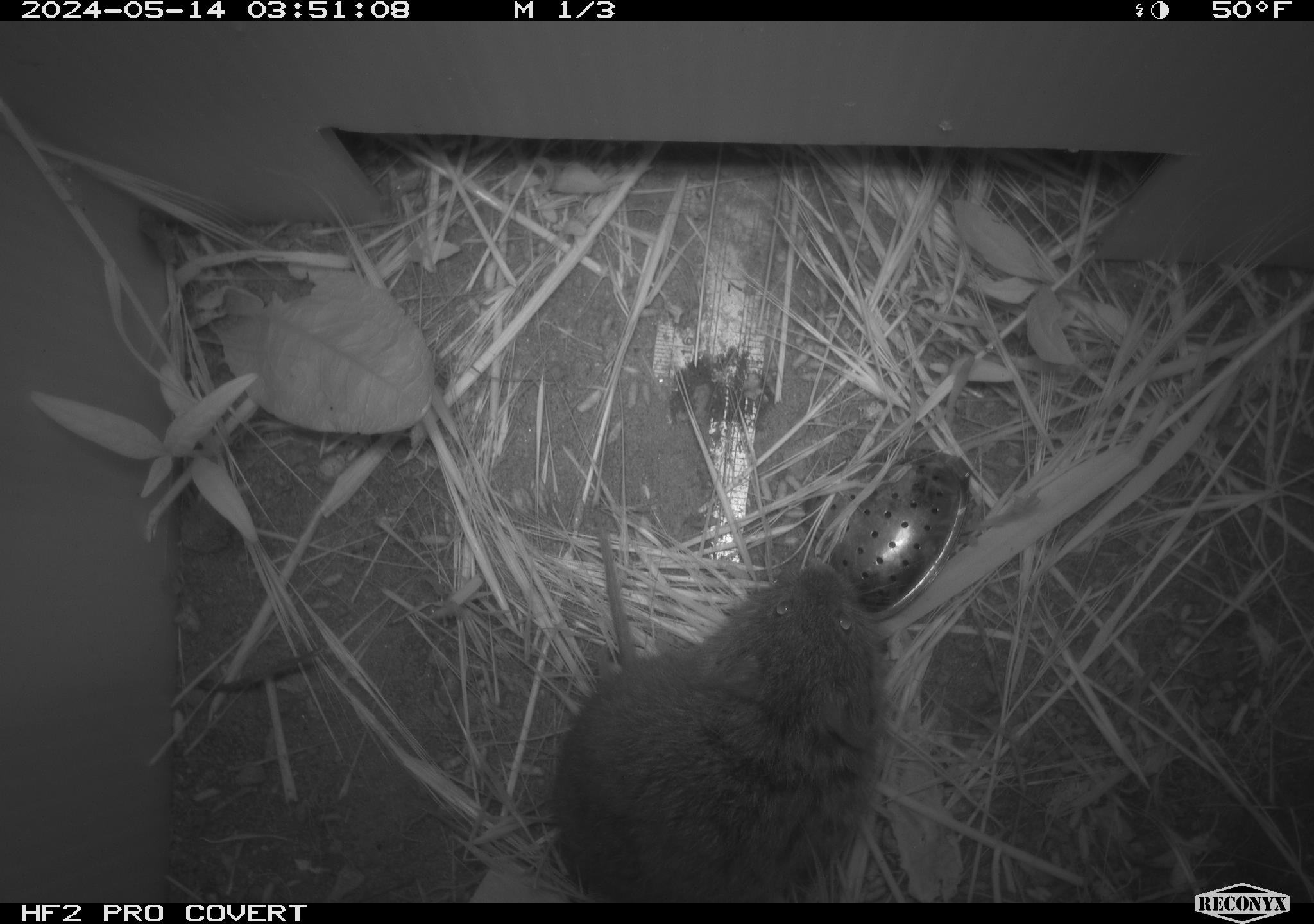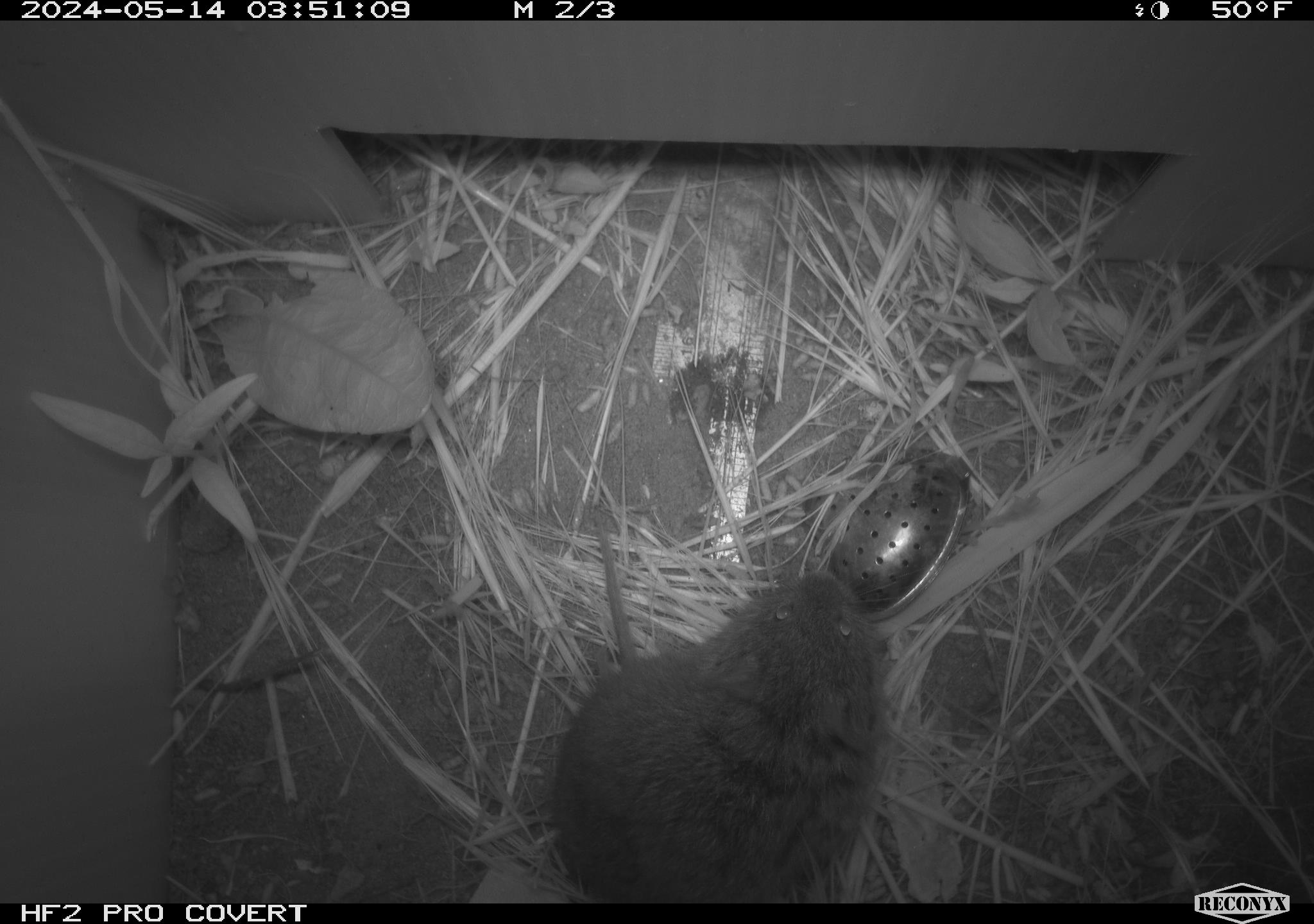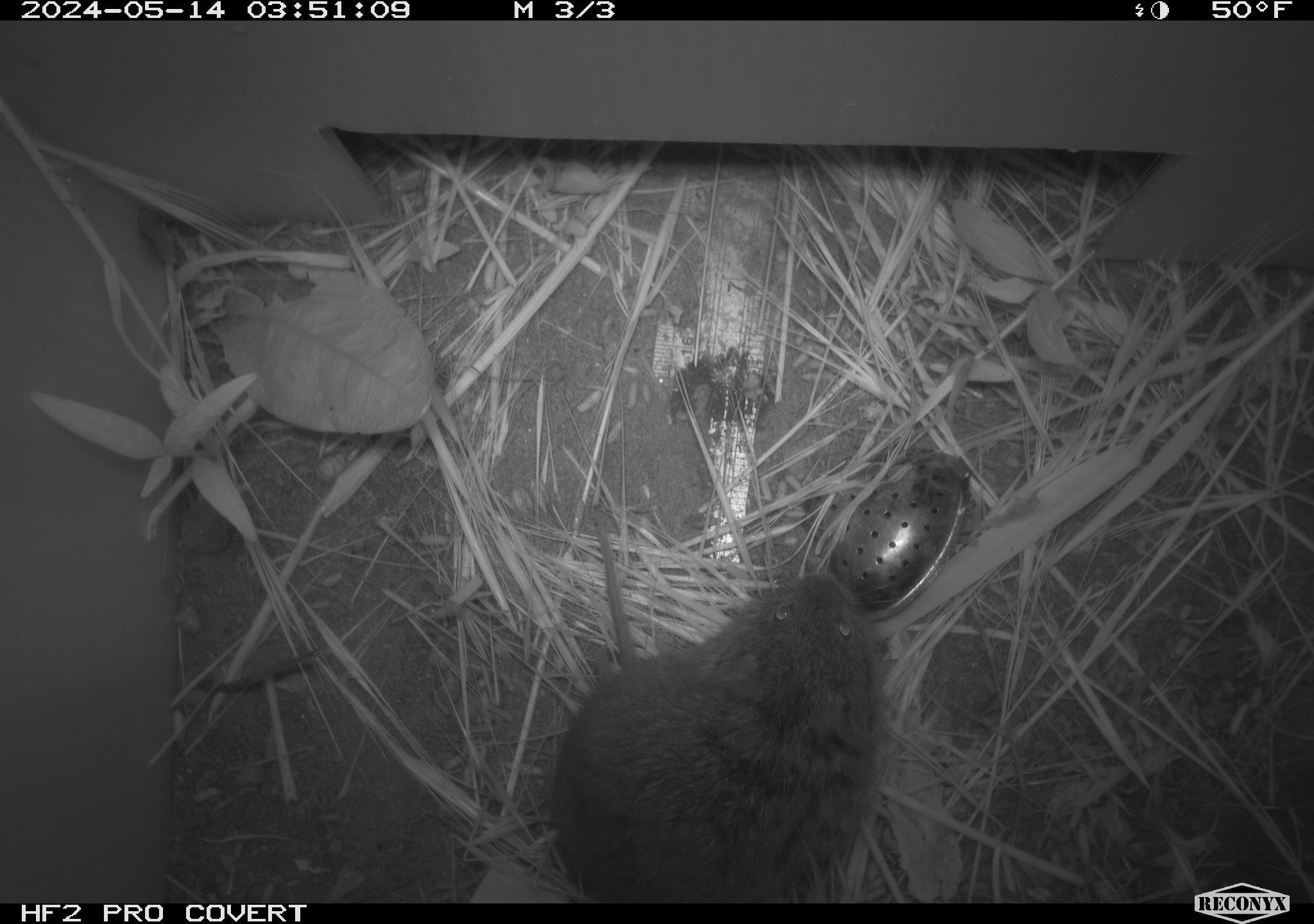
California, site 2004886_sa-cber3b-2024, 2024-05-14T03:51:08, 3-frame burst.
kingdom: Animalia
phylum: Chordata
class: Mammalia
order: Rodentia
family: Cricetidae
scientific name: Arvicolinae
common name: voles, lemmings, and muskrats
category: arvicolinae subfamily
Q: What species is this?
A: Arvicolinae subfamily (voles, lemmings, and muskrats) (Arvicolinae).